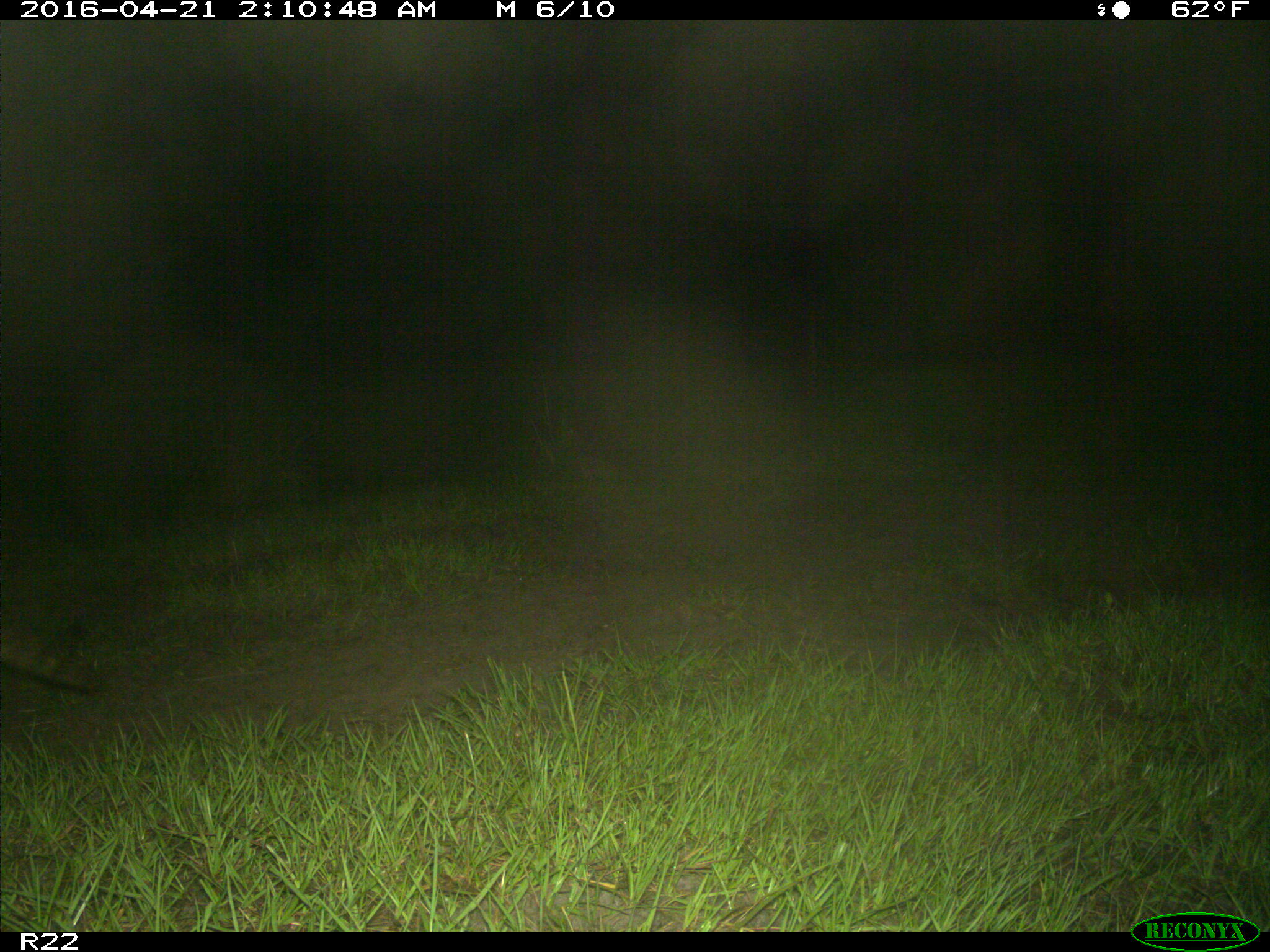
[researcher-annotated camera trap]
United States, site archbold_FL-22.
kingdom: Animalia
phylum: Chordata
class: Mammalia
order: Carnivora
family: Procyonidae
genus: Procyon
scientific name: Procyon lotor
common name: common raccoon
Procyon lotor (common raccoon).